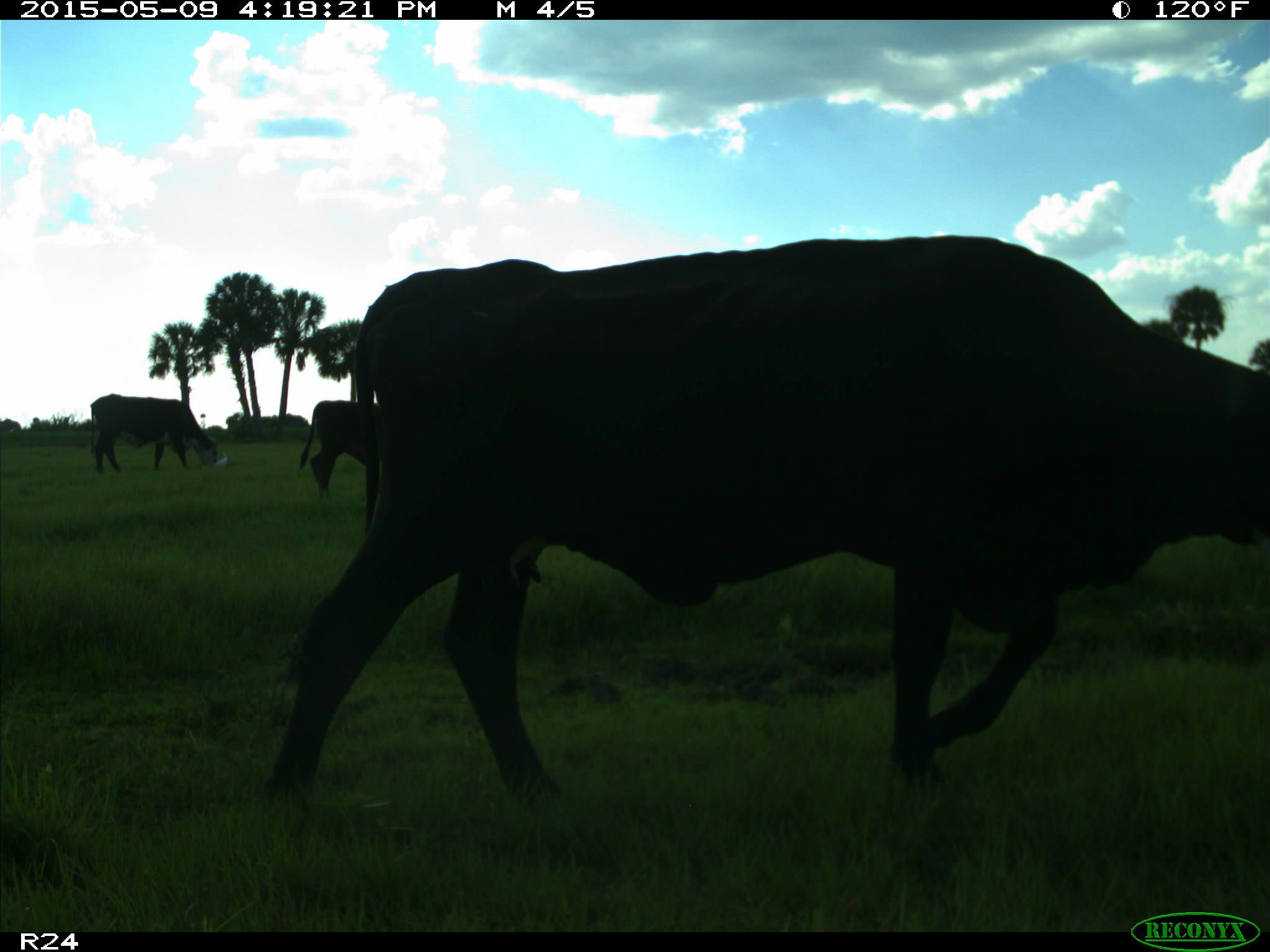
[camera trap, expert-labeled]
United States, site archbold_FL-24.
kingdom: Animalia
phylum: Chordata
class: Mammalia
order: Artiodactyla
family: Bovidae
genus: Bos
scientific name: Bos taurus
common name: domestic cow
Bos taurus (domestic cow).